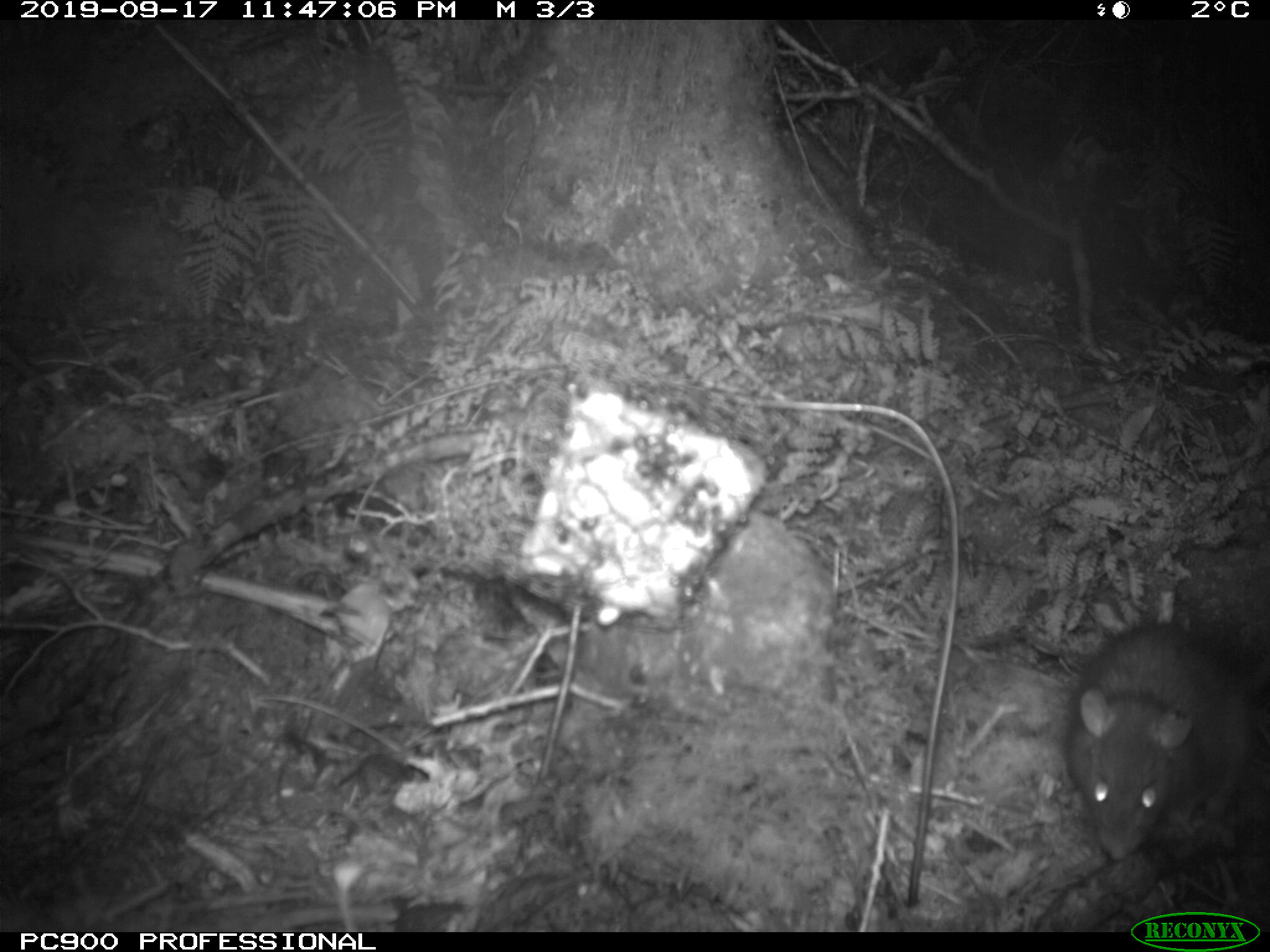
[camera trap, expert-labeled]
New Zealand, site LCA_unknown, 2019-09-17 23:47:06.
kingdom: Animalia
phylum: Chordata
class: Mammalia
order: Rodentia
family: Muridae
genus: Rattus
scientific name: Rattus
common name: rat